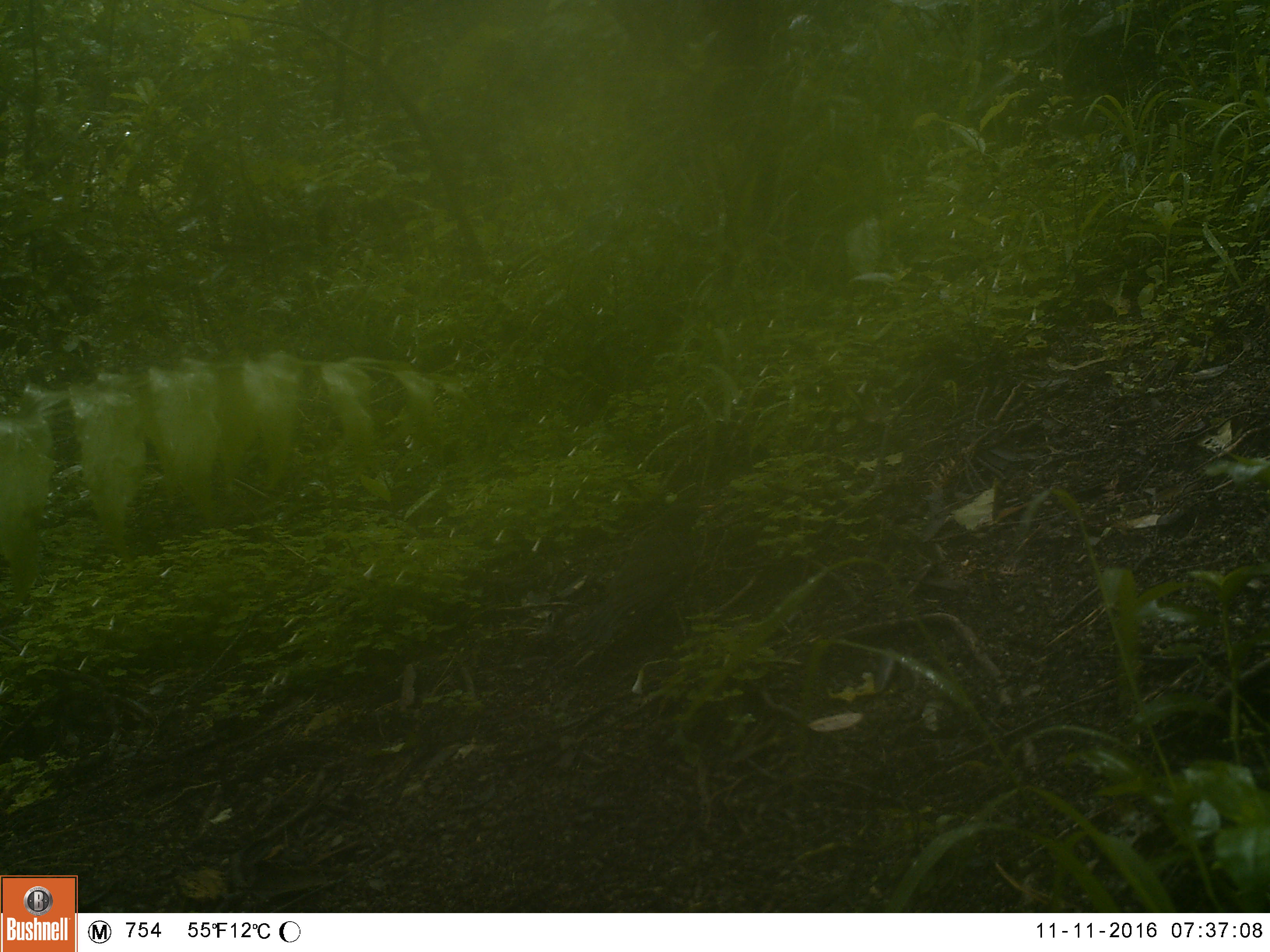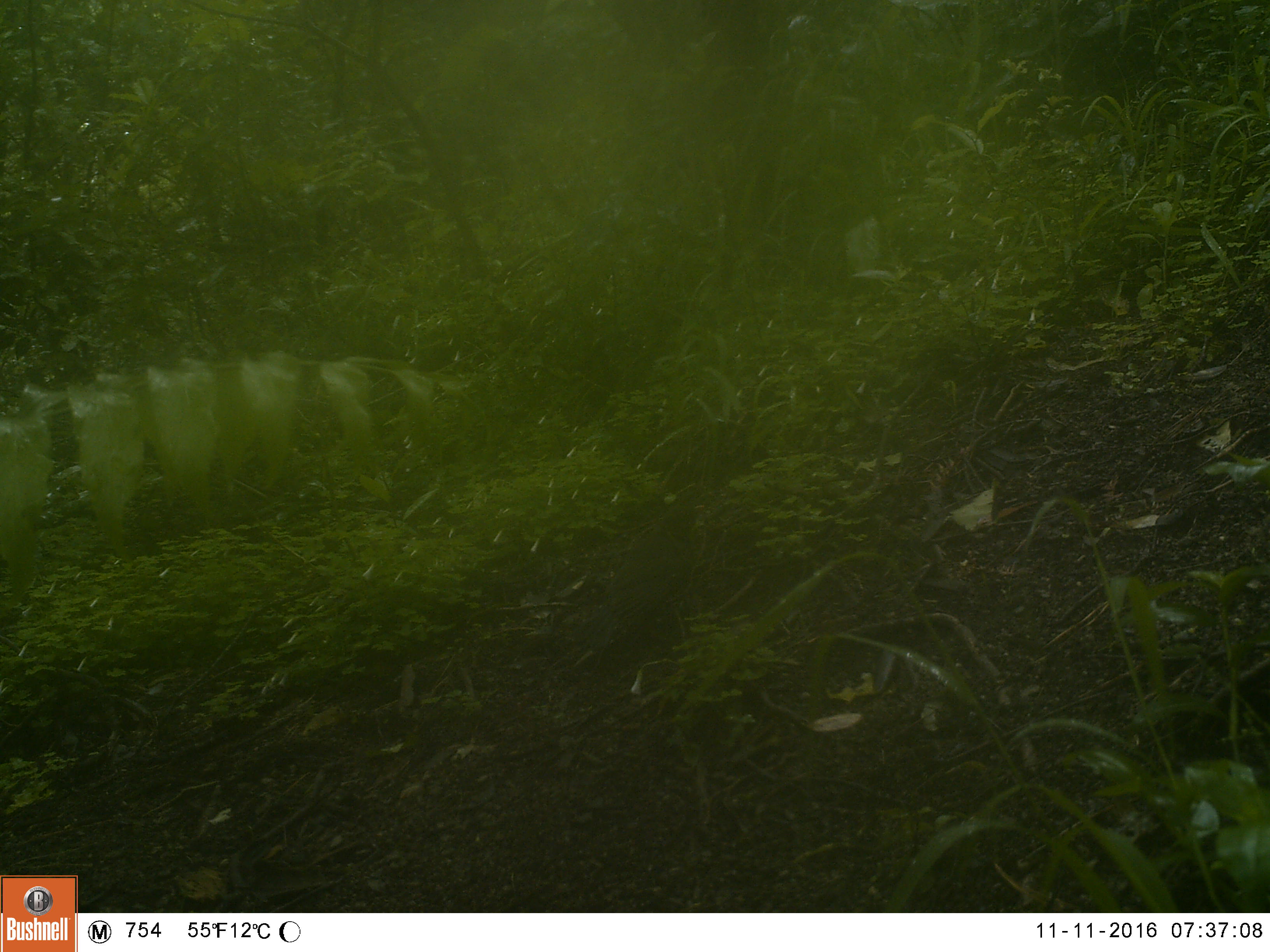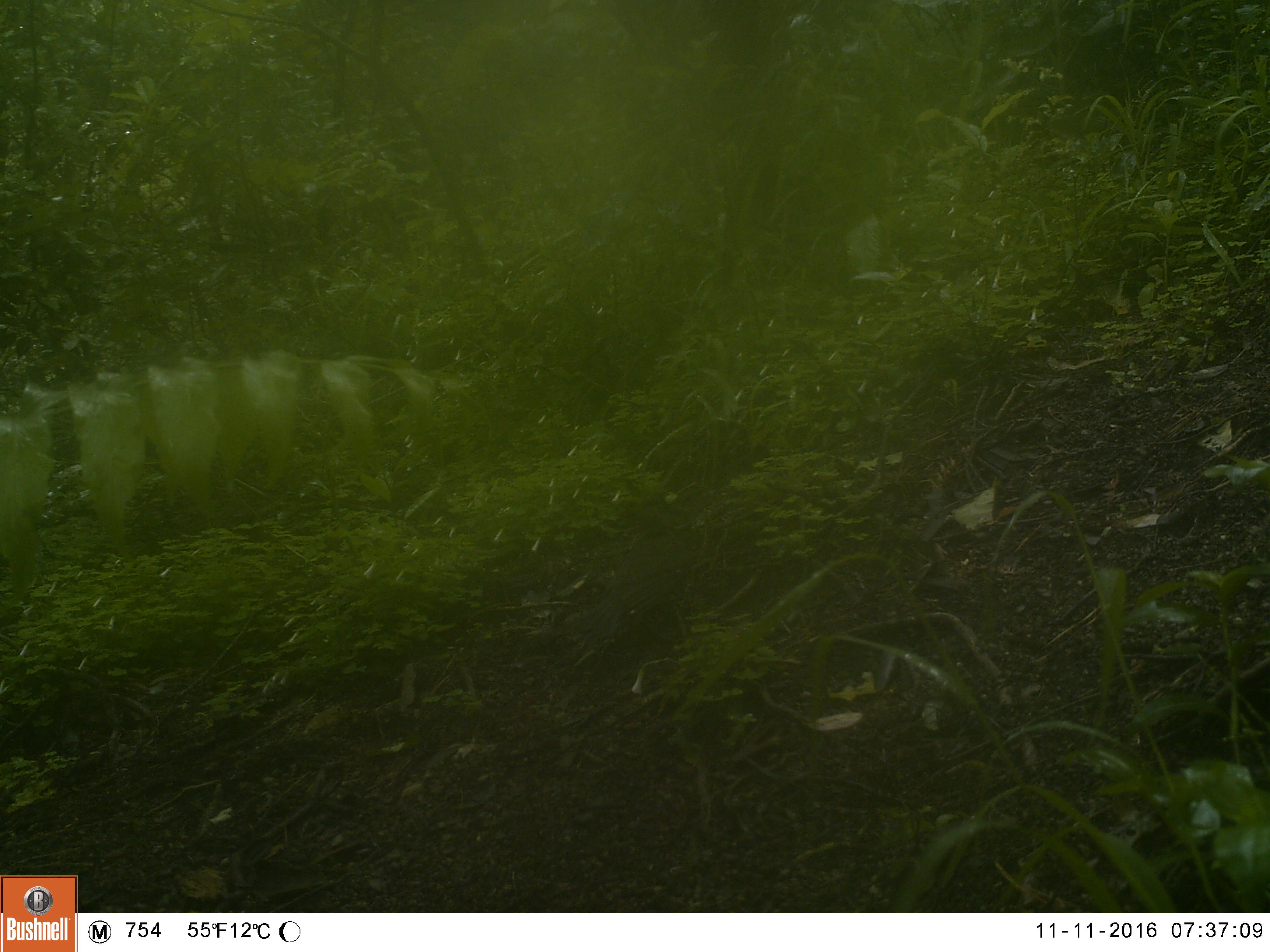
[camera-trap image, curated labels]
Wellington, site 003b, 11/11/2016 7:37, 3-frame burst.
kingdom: Animalia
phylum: Chordata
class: Aves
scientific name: Aves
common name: bird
Bird (Aves).